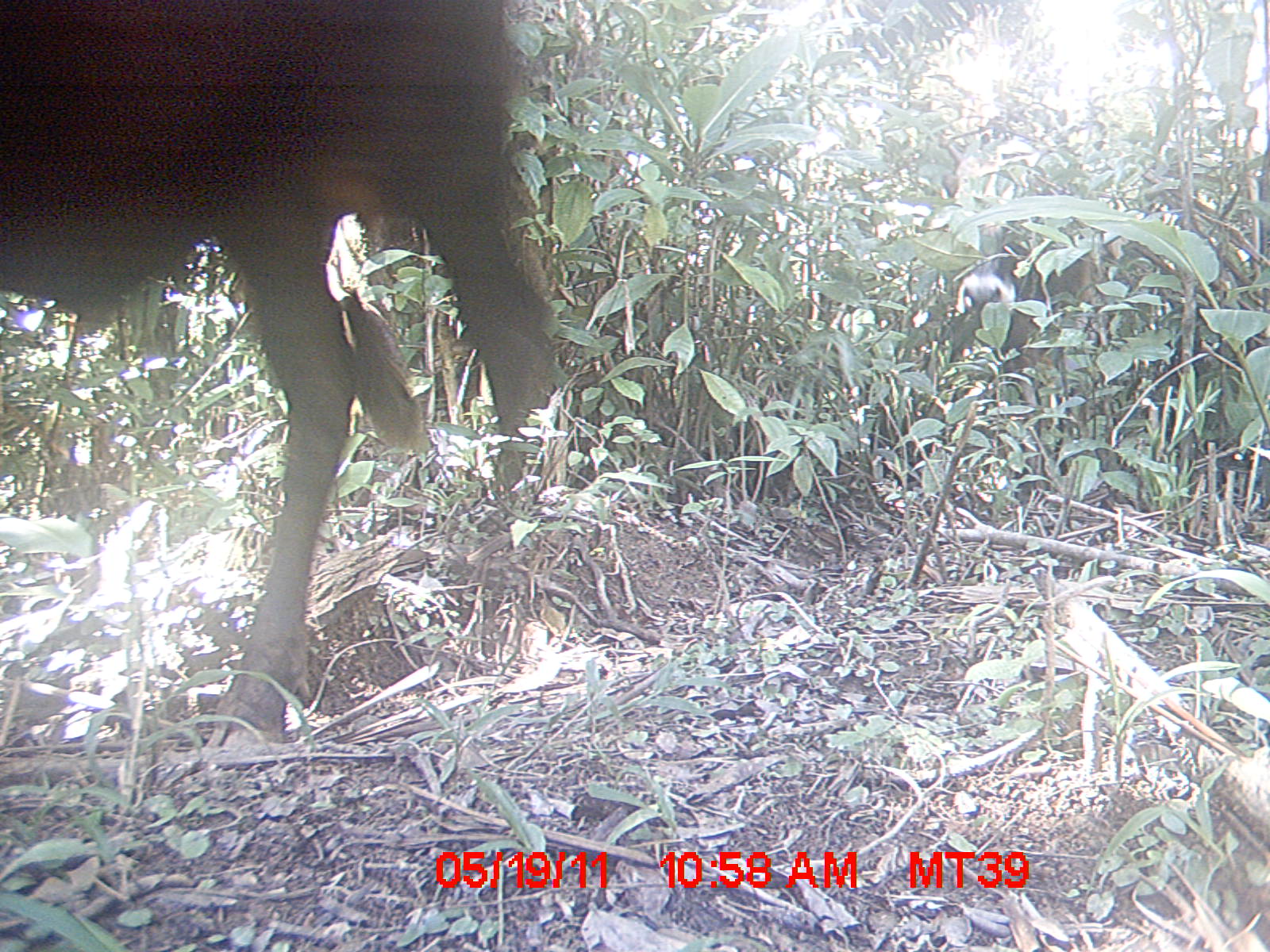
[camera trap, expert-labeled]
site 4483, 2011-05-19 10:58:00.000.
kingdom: Animalia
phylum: Chordata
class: Mammalia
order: Carnivora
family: Canidae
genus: Canis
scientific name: Canis familiaris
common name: domestic dog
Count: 3.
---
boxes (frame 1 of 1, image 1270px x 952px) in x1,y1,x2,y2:
canis familiaris: 2,0,562,747